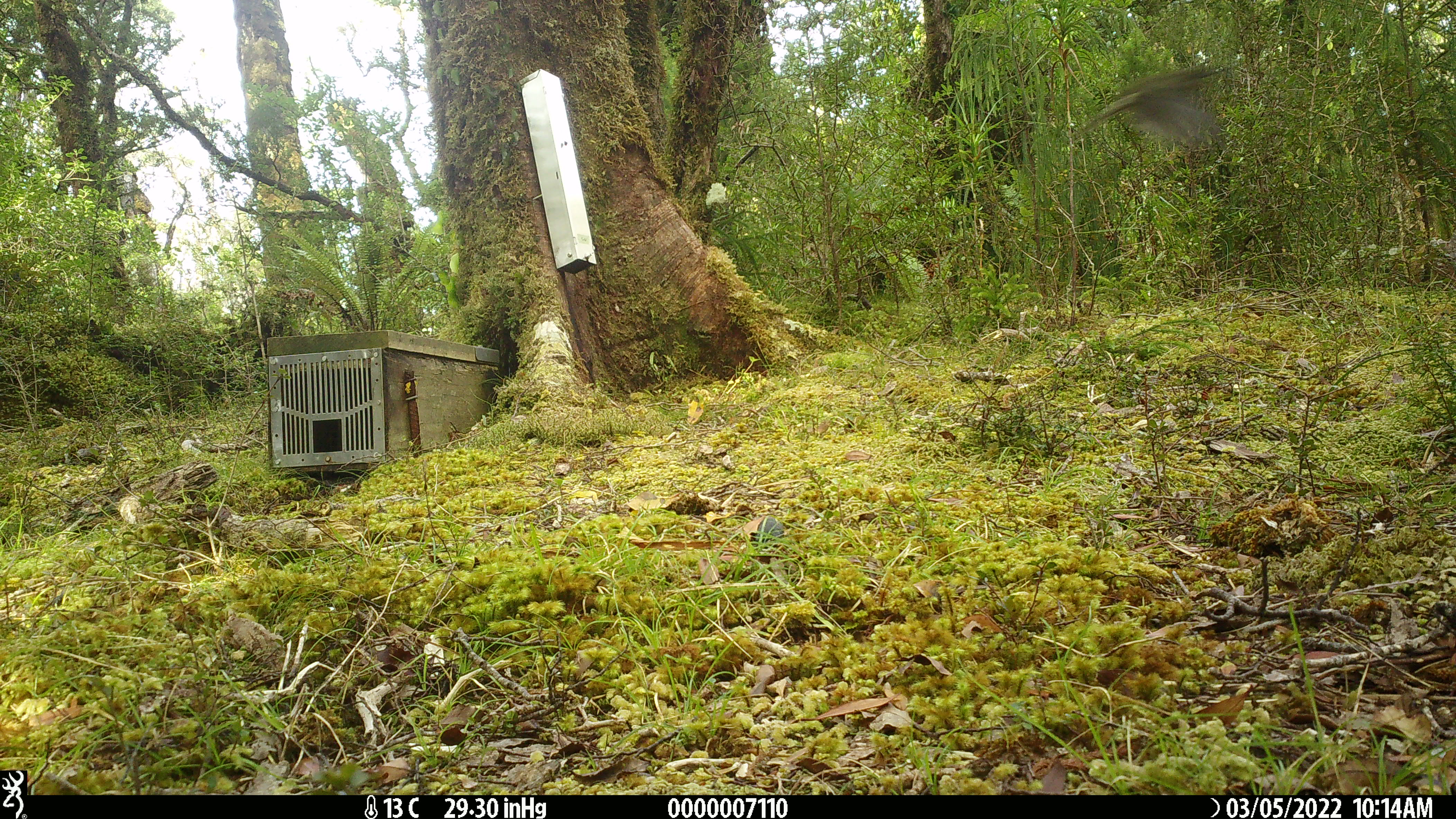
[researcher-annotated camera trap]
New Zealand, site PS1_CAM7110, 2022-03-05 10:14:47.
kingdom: Animalia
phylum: Chordata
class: Aves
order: Passeriformes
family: Meliphagidae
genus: Anthornis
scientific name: Anthornis melanura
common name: new zealand bellbird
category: bellbird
Bellbird (new zealand bellbird) (Anthornis melanura).